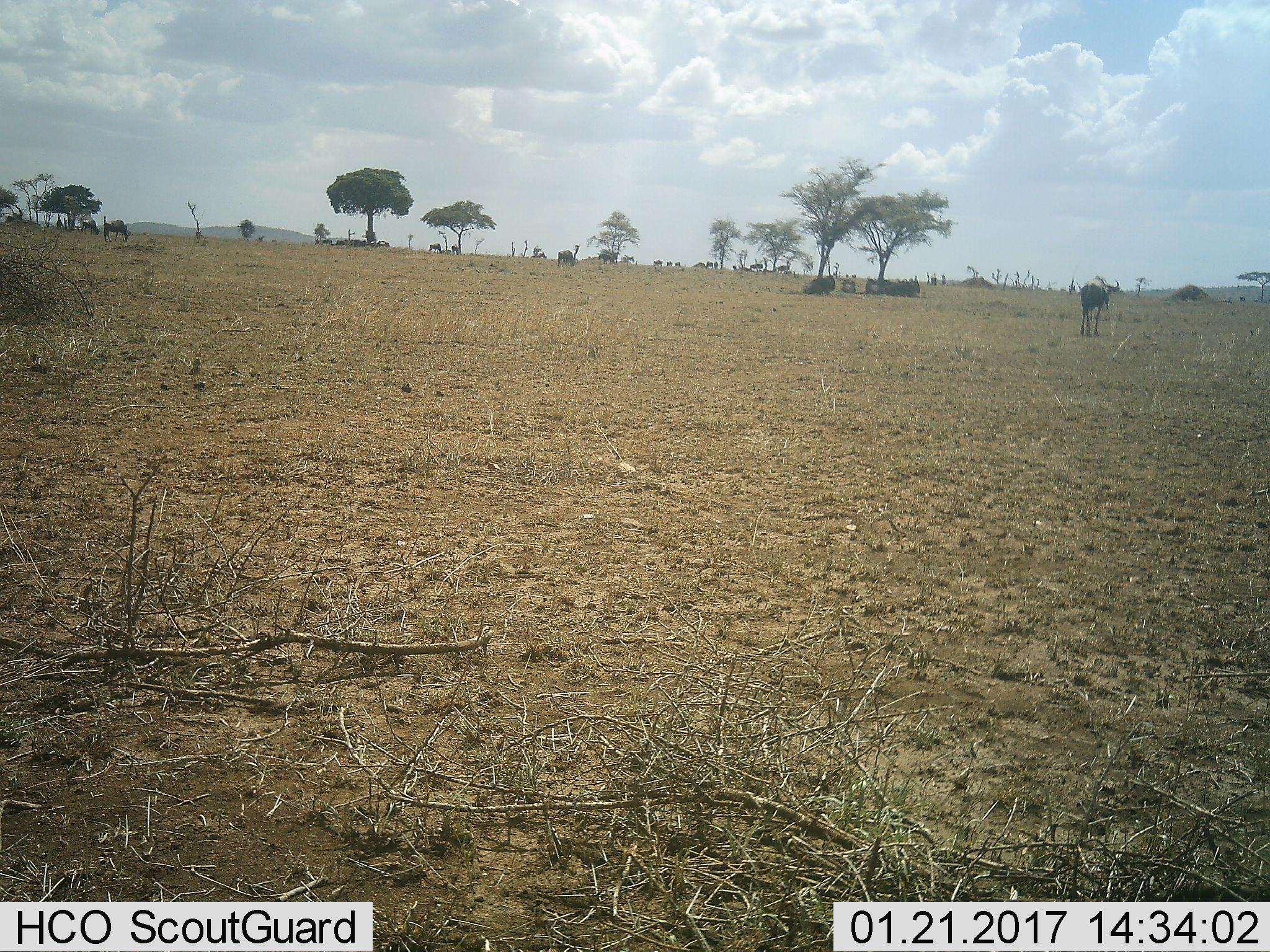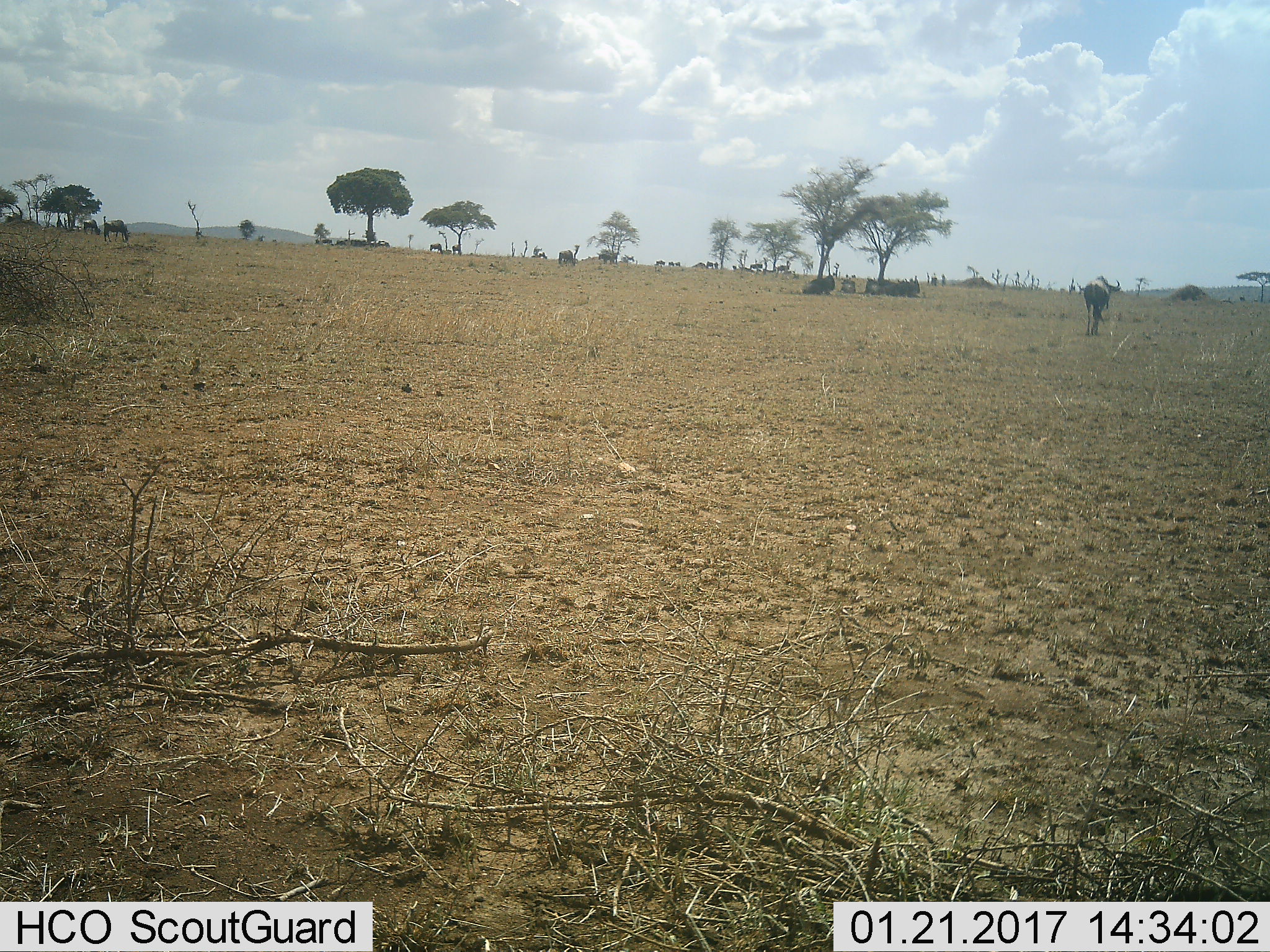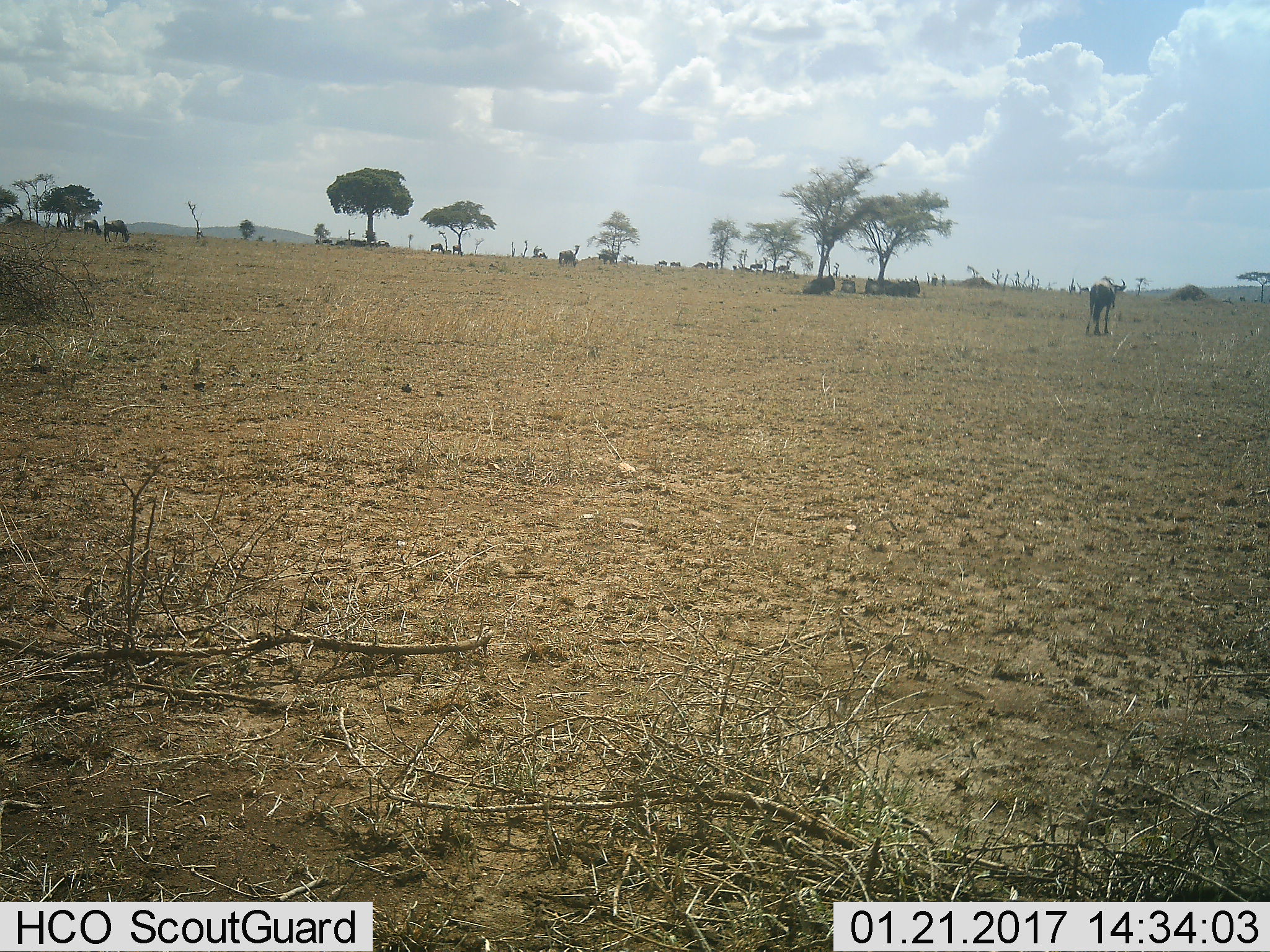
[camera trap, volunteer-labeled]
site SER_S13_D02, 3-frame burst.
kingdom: Animalia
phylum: Chordata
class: Mammalia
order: Artiodactyla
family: Bovidae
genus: Connochaetes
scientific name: Connochaetes taurinus taurinus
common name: blue wildebeest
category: wildebeestblue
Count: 11-50.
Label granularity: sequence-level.